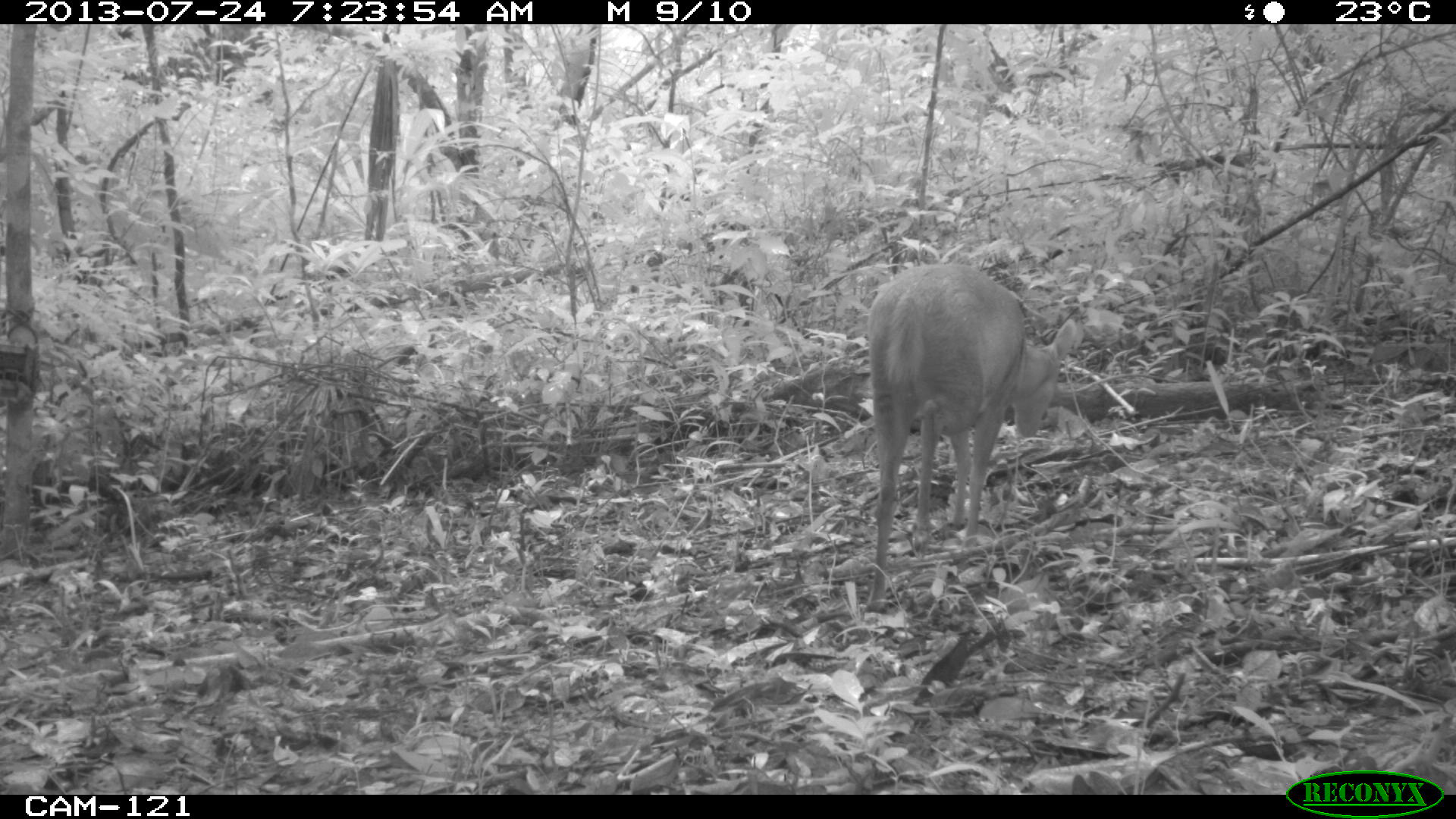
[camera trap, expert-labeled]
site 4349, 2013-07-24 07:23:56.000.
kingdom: Animalia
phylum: Chordata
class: Mammalia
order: Artiodactyla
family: Cervidae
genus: Mazama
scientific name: Mazama temama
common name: central american red brocket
Mazama temama (central american red brocket), count 1, sex female.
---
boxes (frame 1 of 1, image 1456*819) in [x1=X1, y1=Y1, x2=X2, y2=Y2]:
mazama temama: [x1=865, y1=262, x2=1076, y2=610]